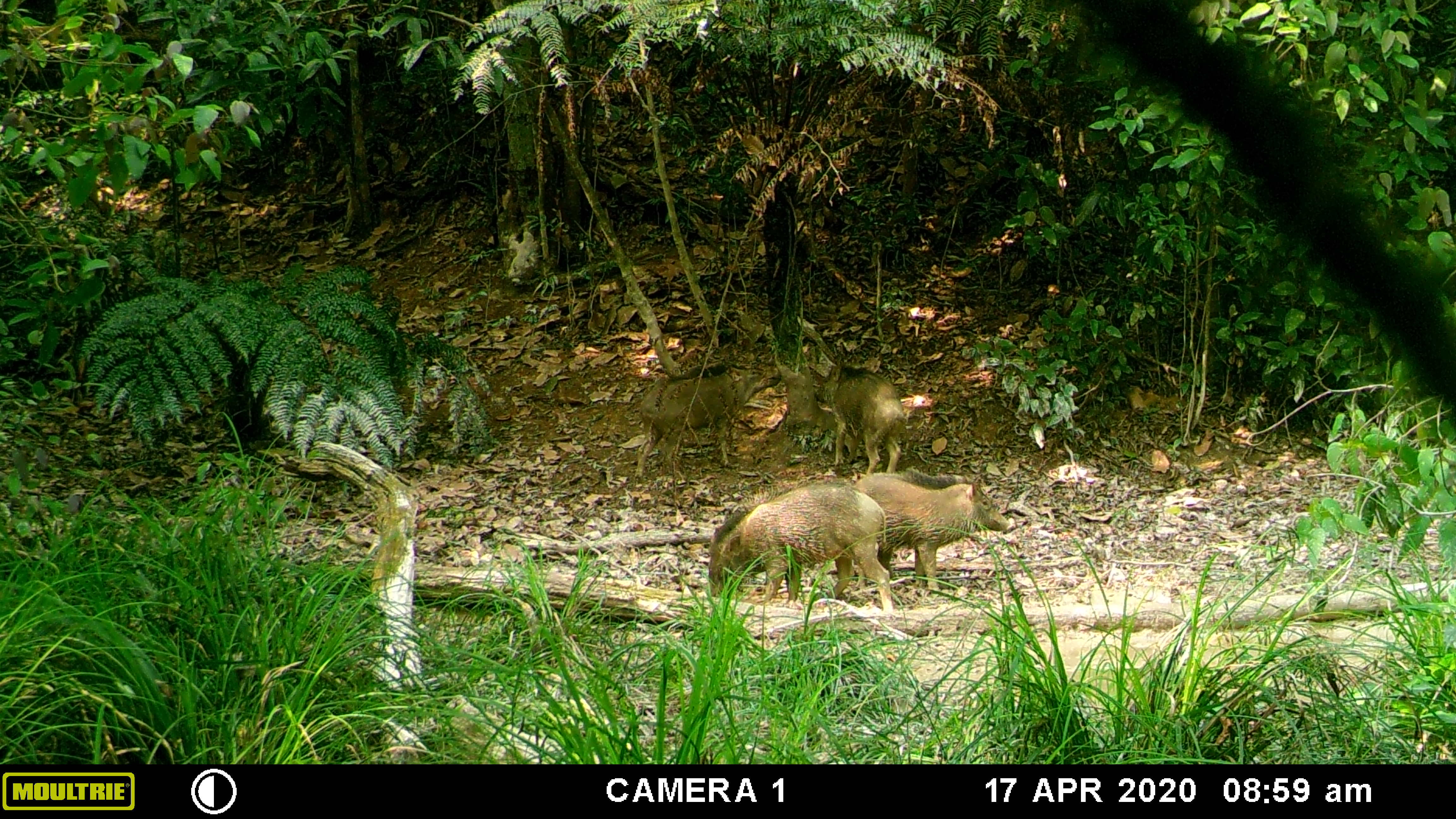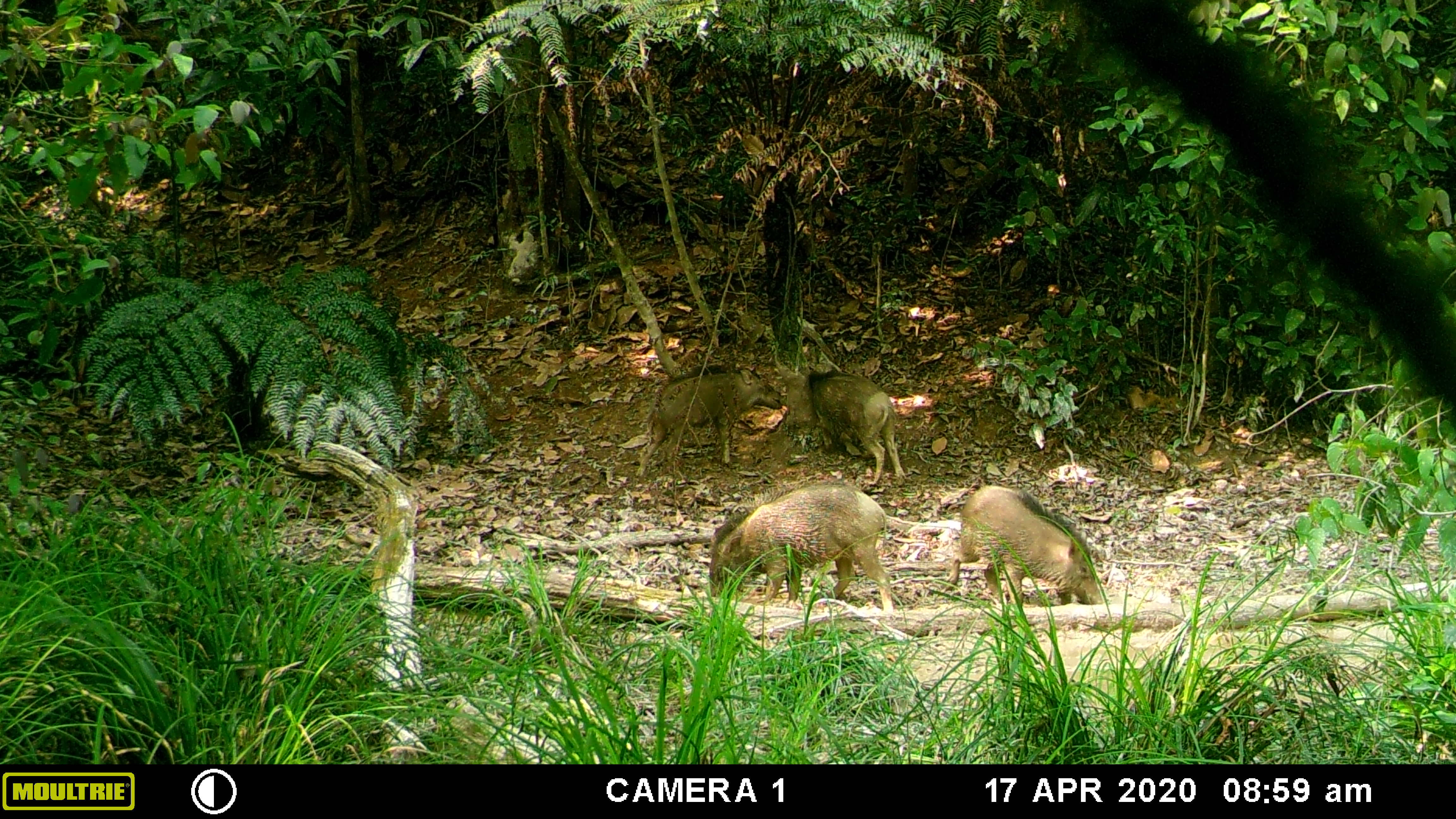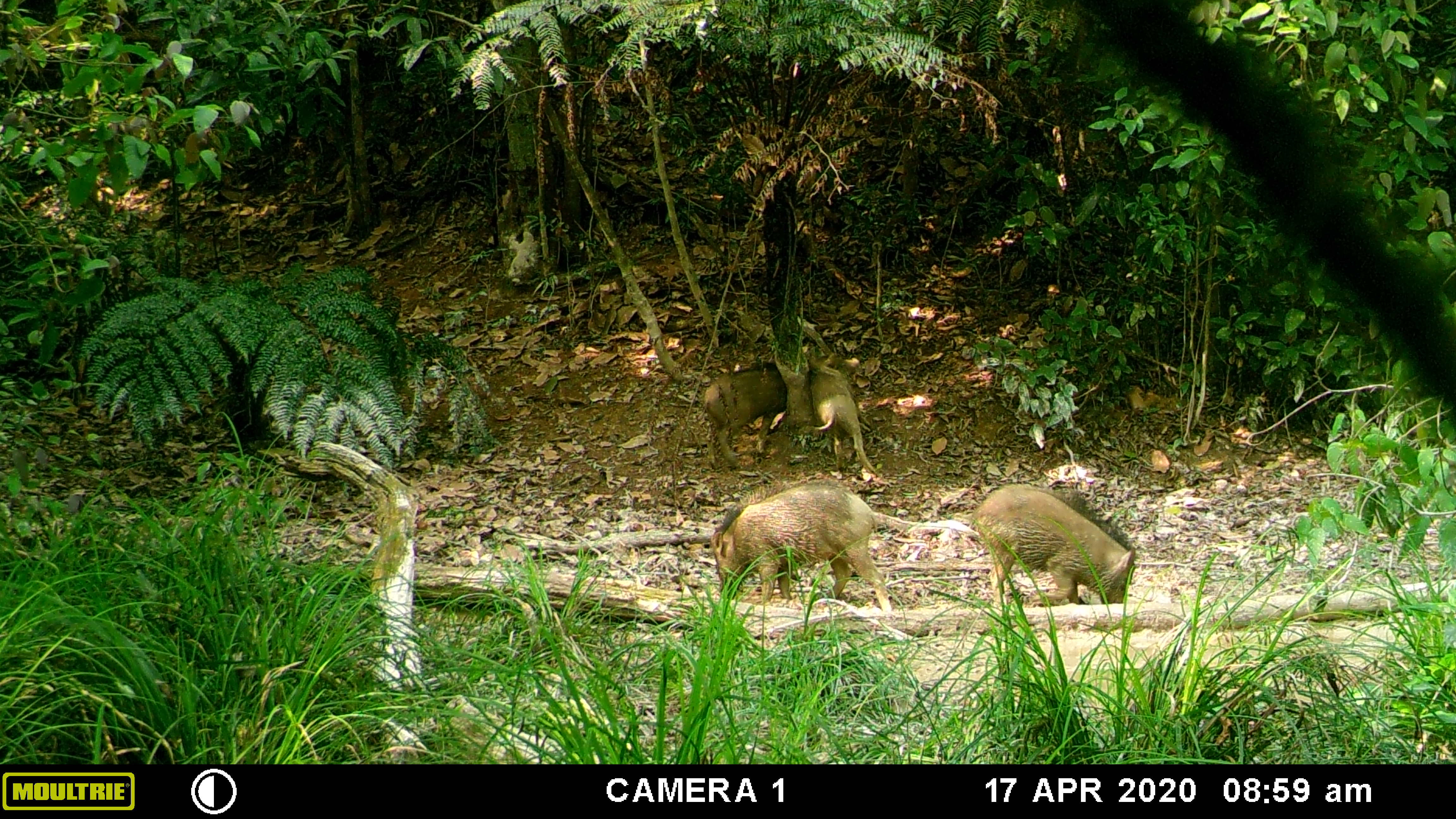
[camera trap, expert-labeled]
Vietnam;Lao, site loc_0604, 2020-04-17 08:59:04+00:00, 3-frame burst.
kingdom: Animalia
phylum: Chordata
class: Mammalia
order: Artiodactyla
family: Suidae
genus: Sus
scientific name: Sus scrofa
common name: eurasian wild pig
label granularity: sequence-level